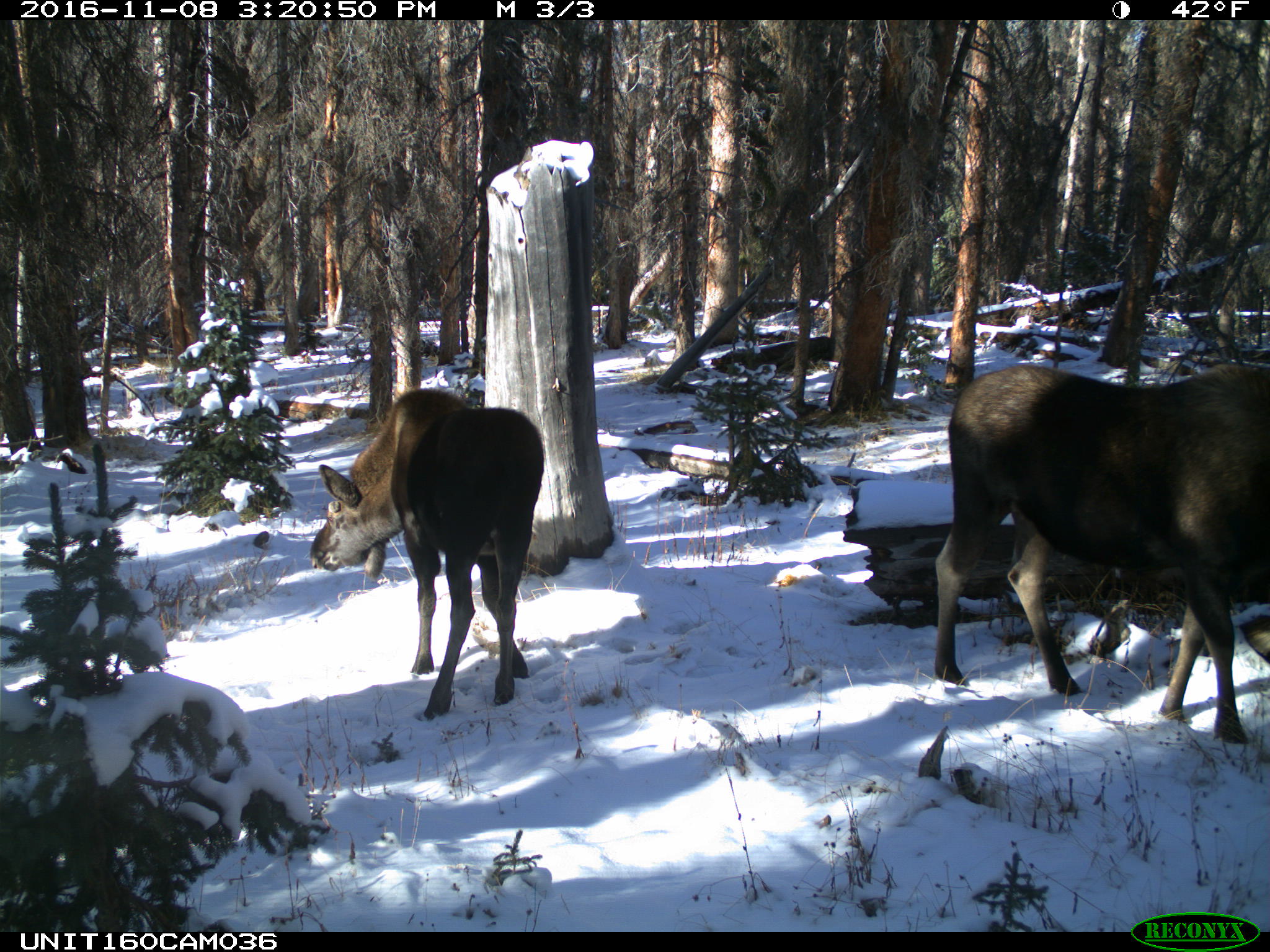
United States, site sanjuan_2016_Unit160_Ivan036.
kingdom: Animalia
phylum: Chordata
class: Mammalia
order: Artiodactyla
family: Cervidae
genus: Alces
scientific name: Alces alces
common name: moose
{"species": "Alces alces (moose)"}